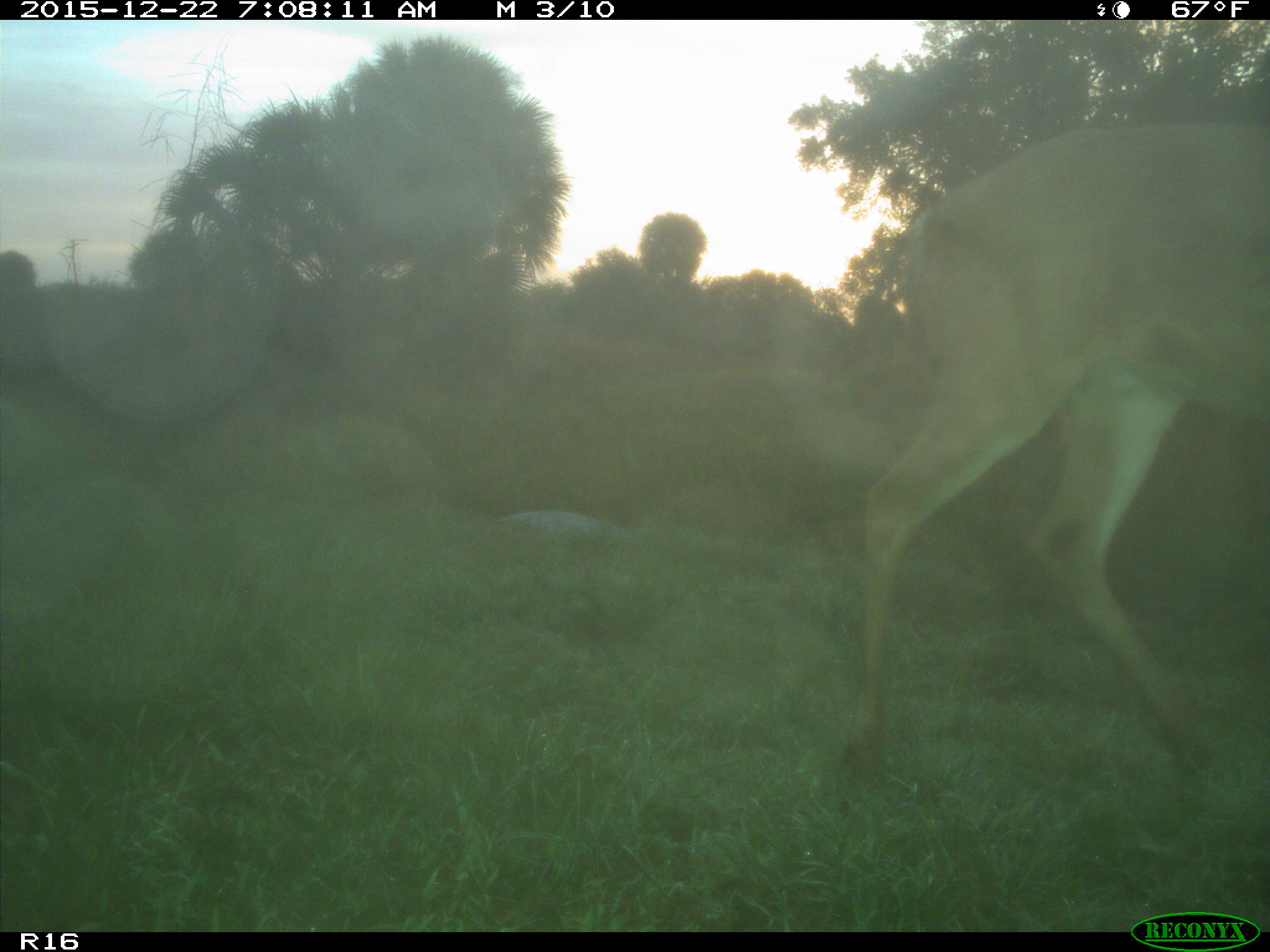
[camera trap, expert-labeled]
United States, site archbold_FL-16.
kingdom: Animalia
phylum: Chordata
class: Mammalia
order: Artiodactyla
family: Cervidae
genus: Odocoileus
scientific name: Odocoileus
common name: deer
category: unidentified deer